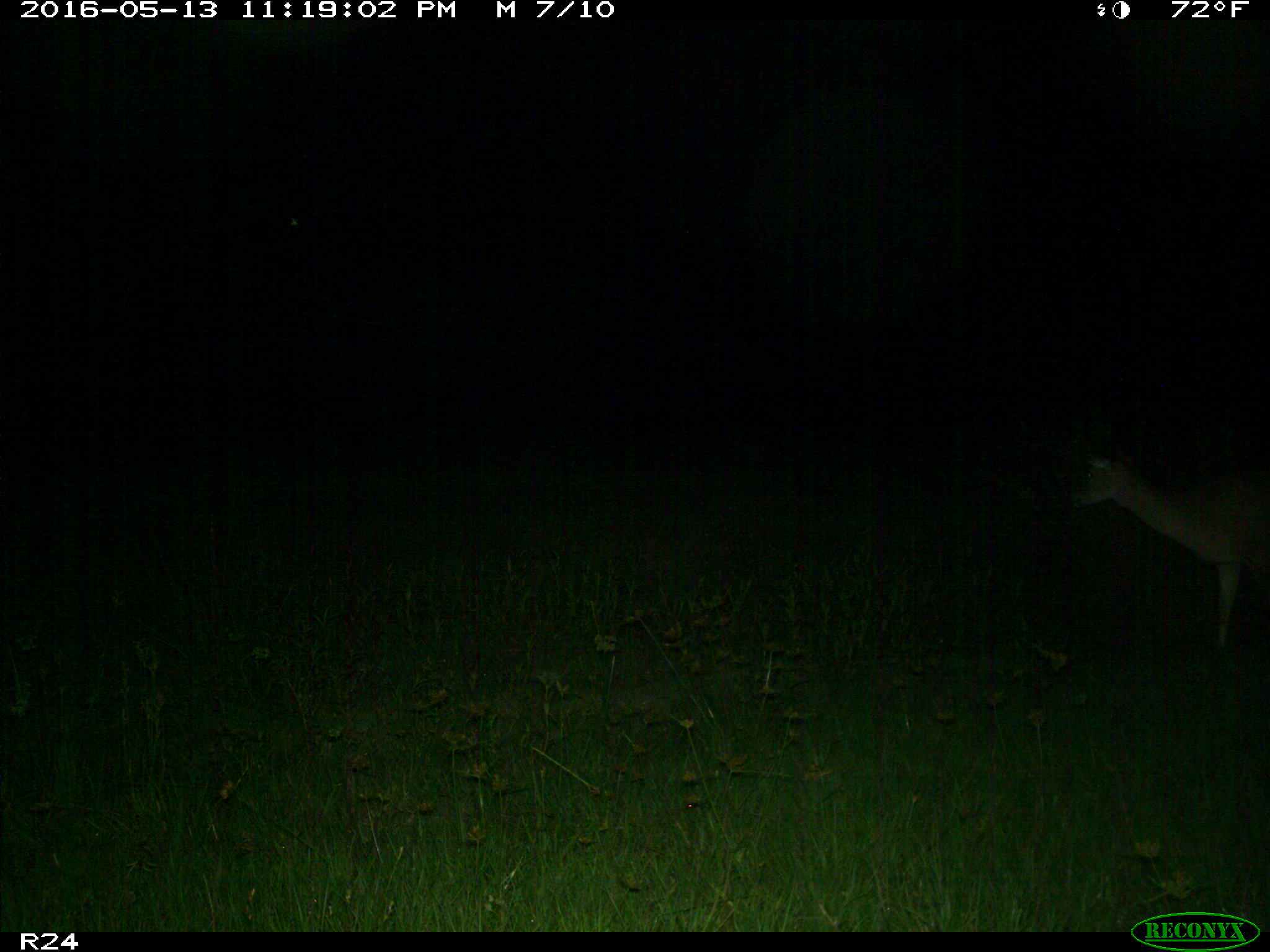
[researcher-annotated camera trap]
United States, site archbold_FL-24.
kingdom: Animalia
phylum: Chordata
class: Mammalia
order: Artiodactyla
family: Cervidae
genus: Odocoileus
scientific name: Odocoileus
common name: deer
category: unidentified deer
Unidentified deer (deer) (Odocoileus).